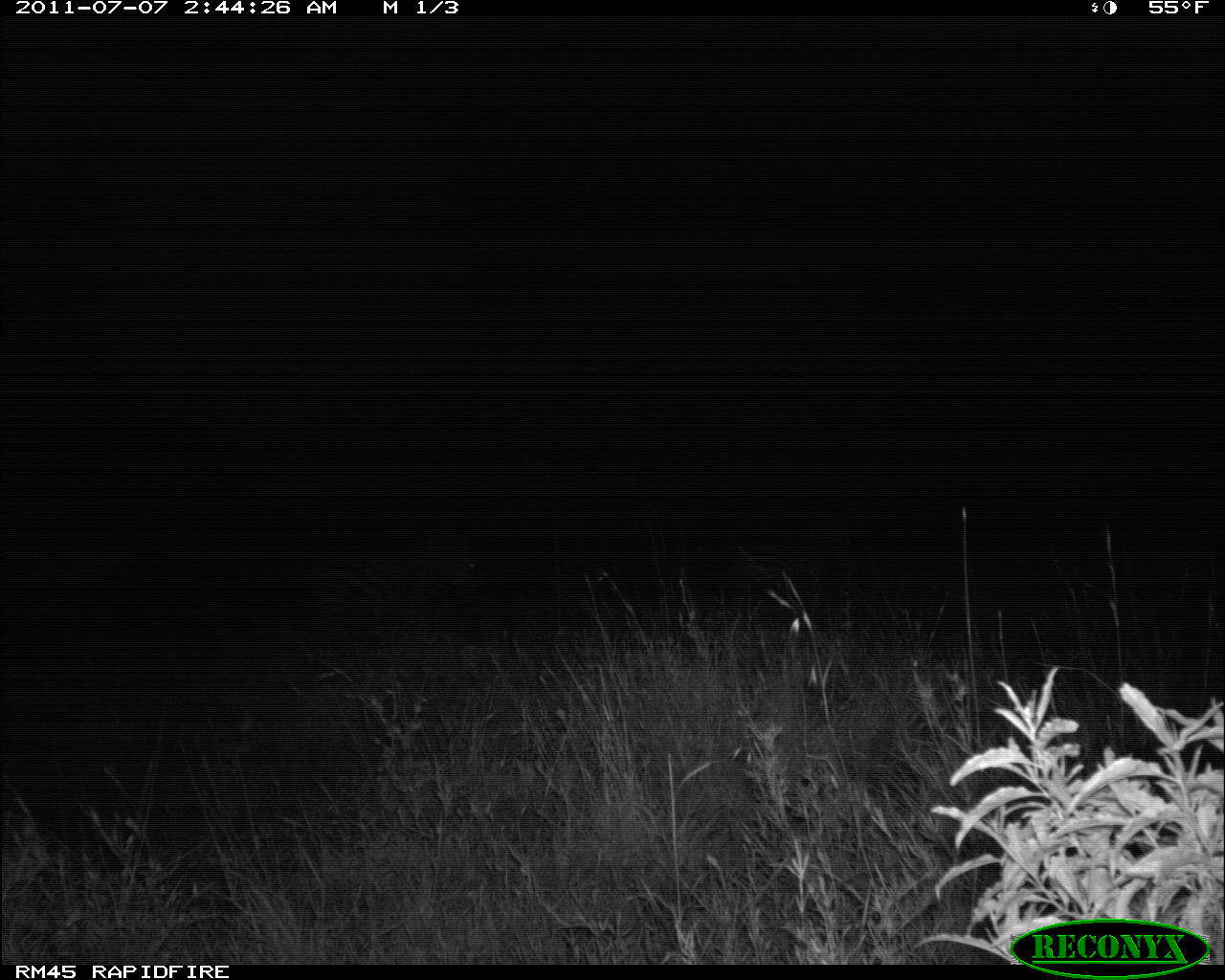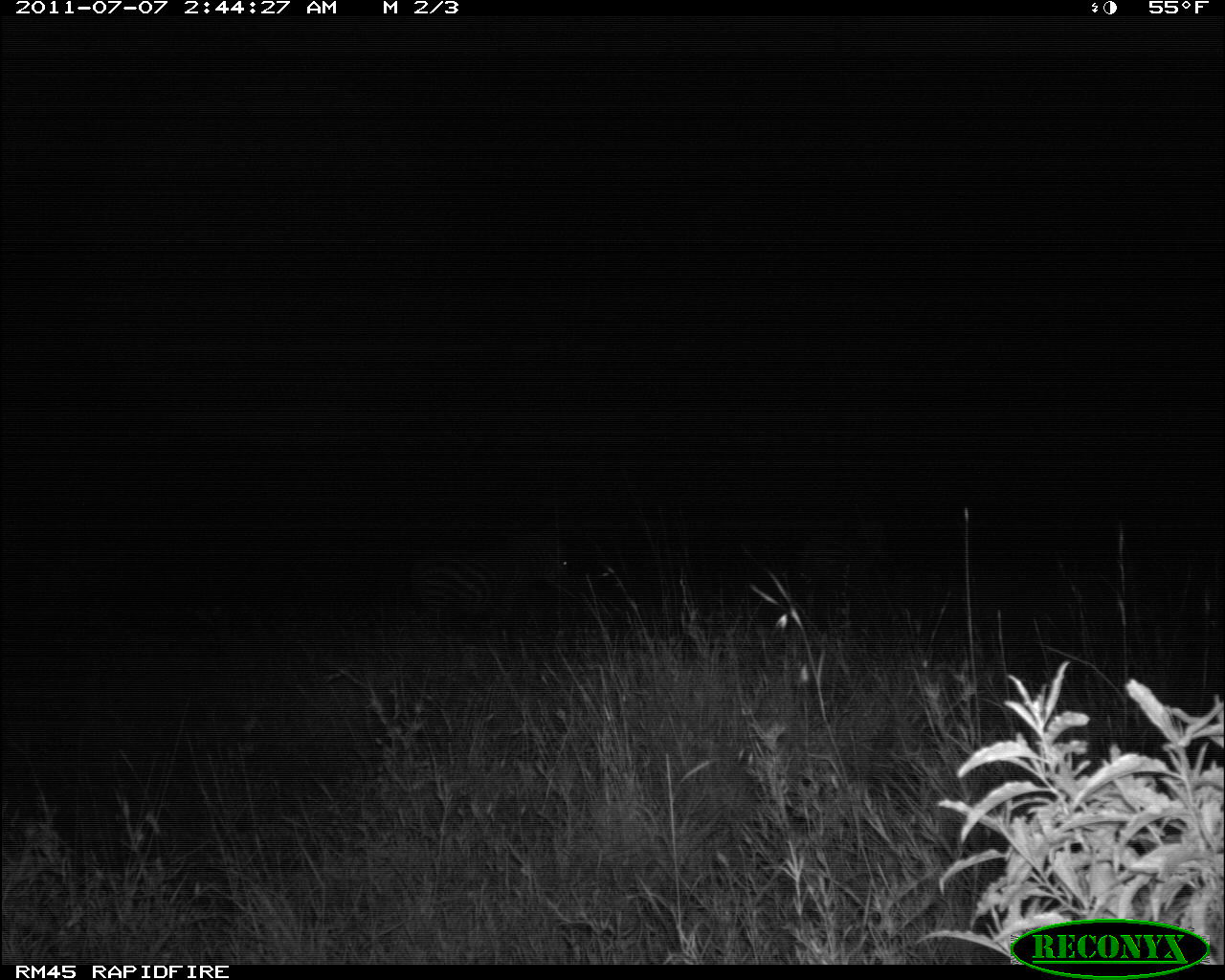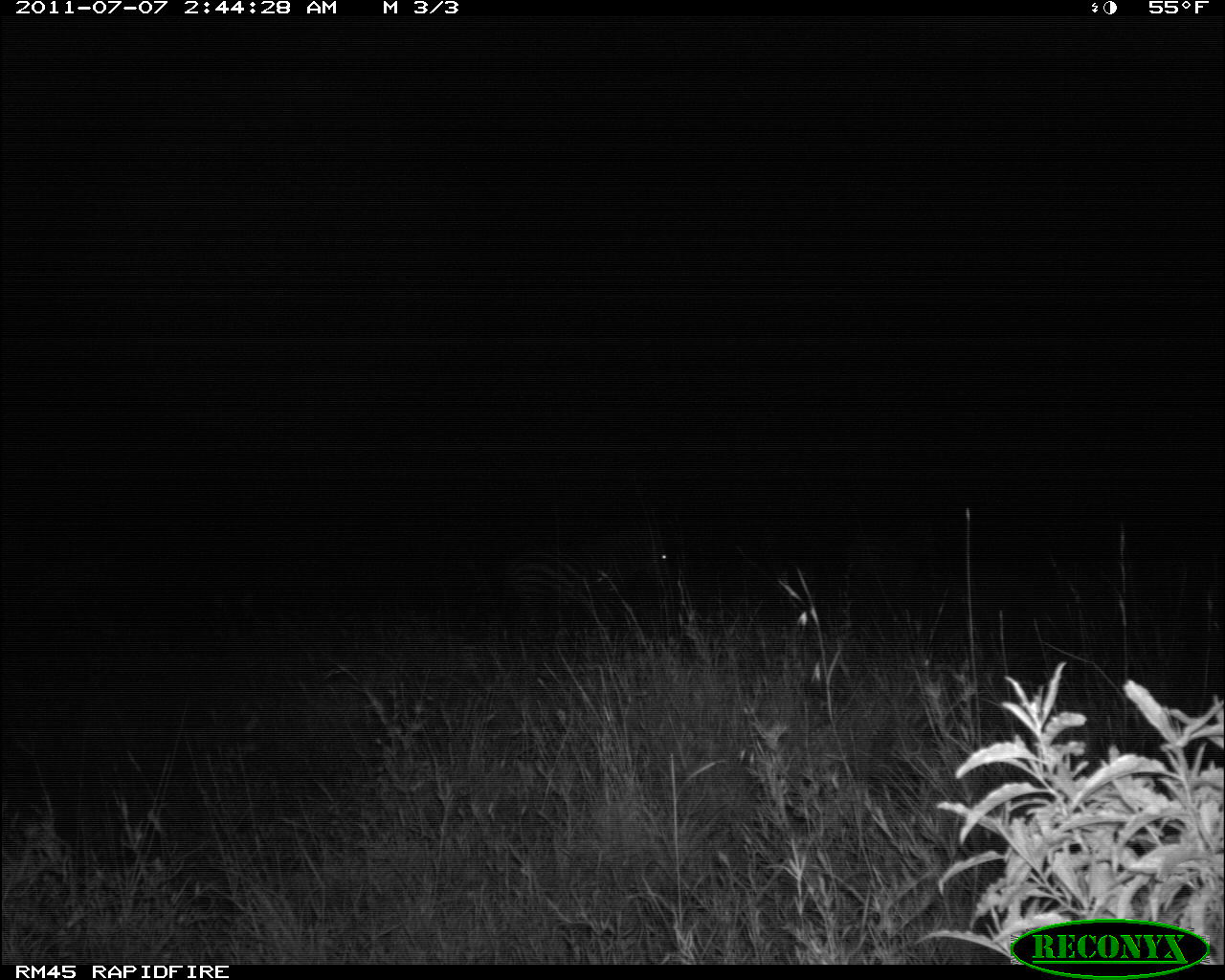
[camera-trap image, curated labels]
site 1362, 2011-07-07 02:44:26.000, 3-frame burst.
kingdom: Animalia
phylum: Chordata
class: Mammalia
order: Perissodactyla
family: Equidae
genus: Equus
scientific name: Equus quagga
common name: plains zebra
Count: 2.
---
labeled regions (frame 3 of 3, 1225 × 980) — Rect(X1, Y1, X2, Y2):
equus quagga: Rect(495, 523, 674, 637)